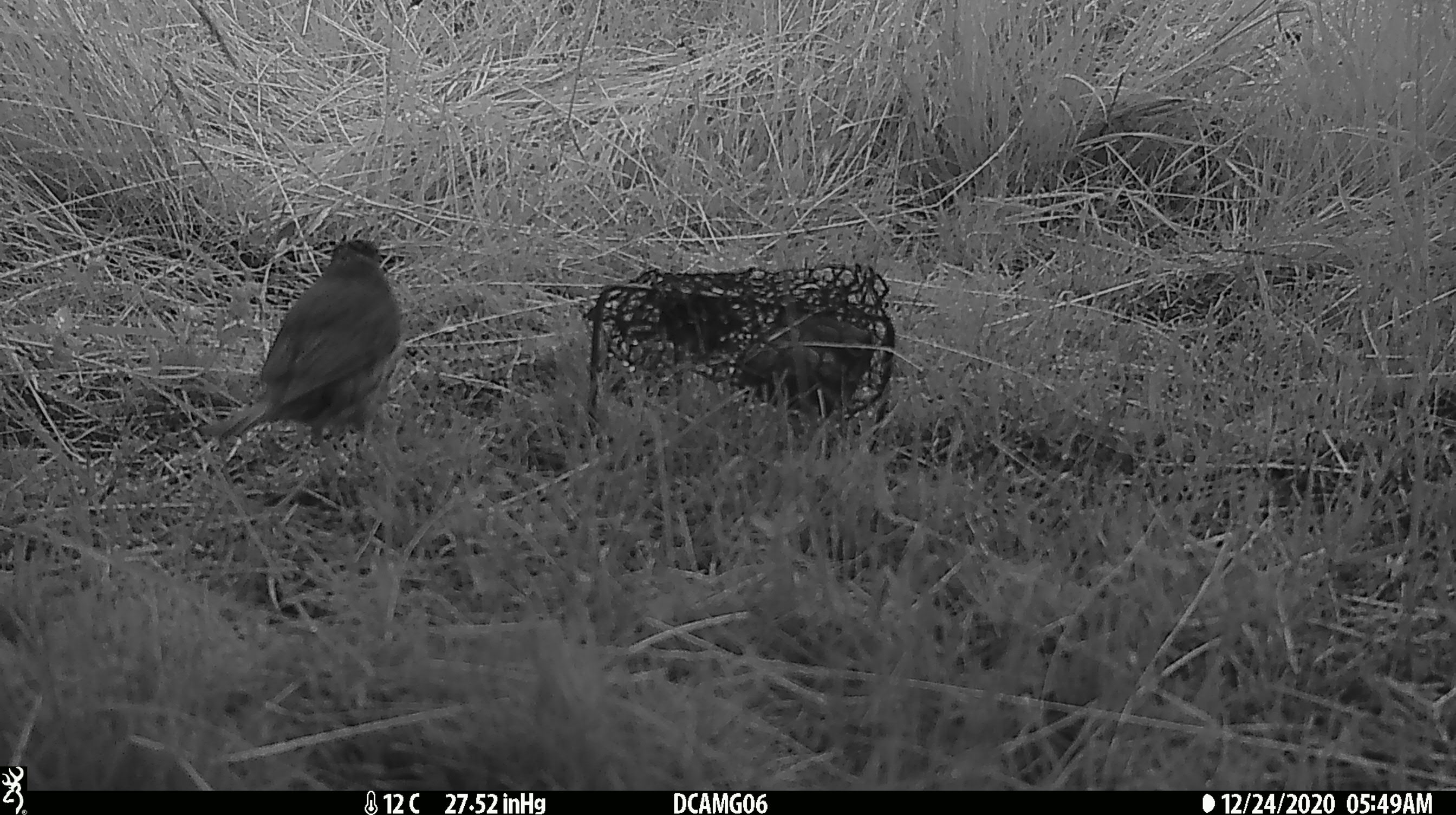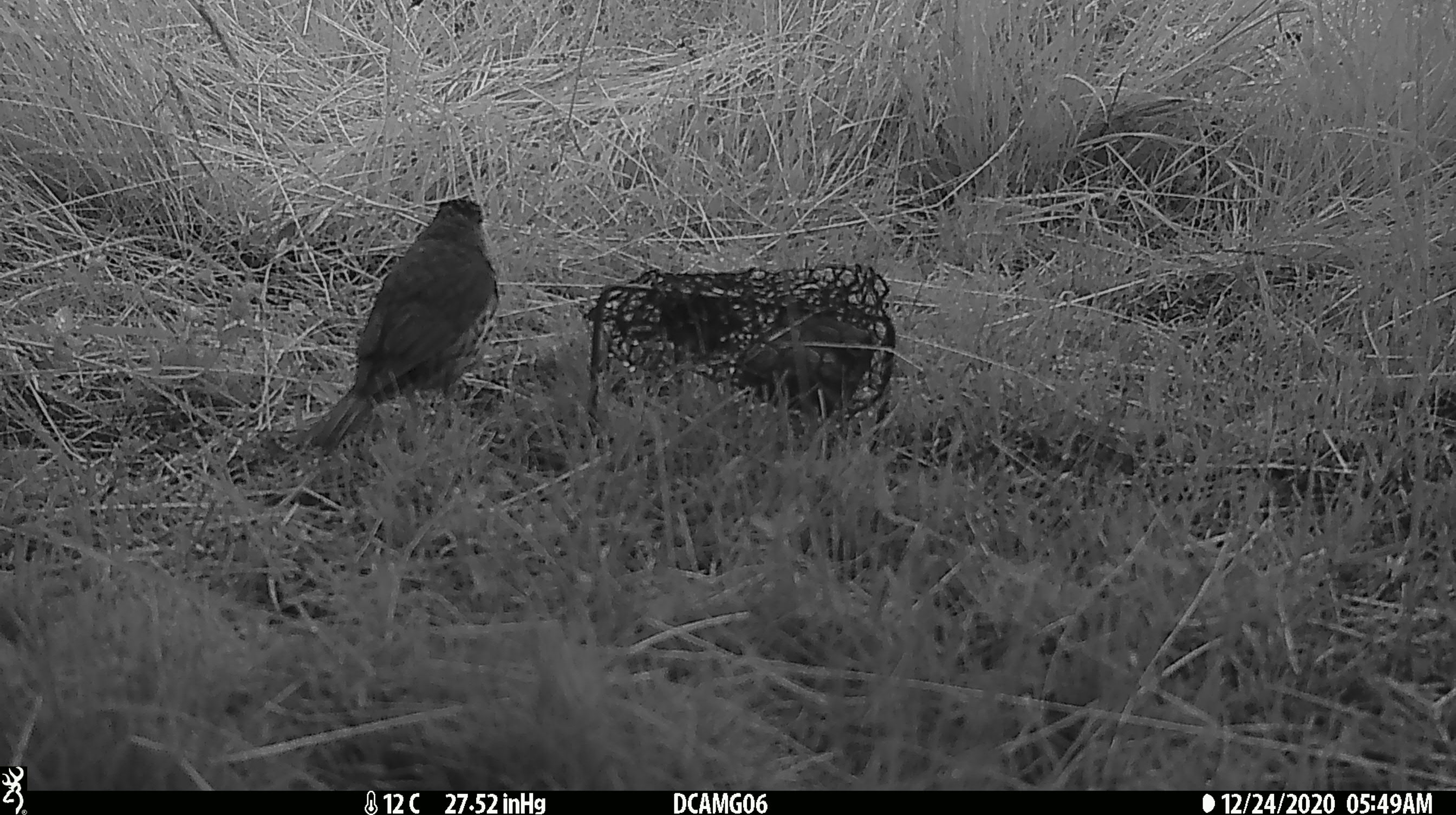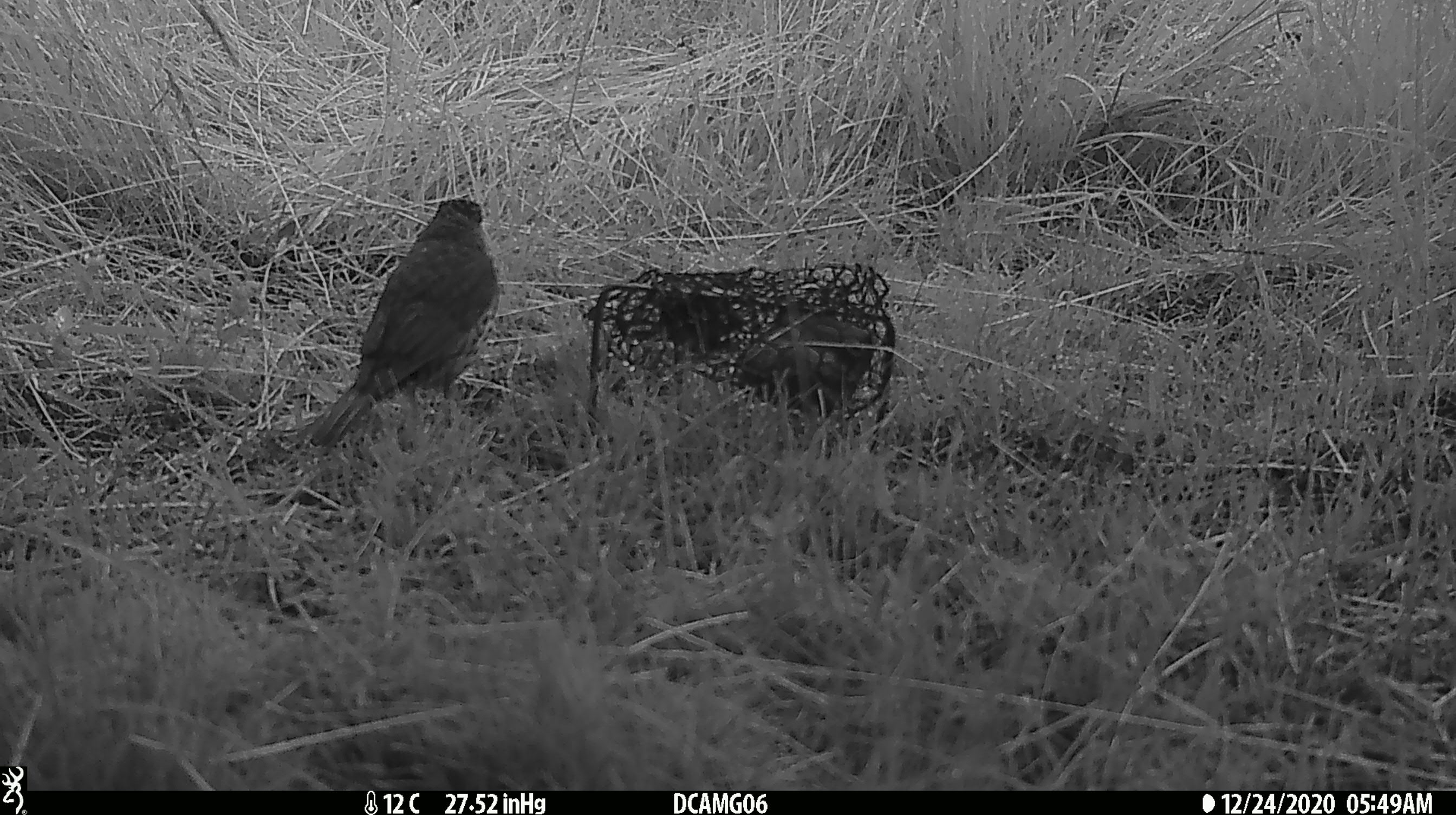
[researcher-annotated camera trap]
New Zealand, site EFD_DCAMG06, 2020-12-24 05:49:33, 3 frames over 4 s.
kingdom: Animalia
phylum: Chordata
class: Aves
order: Passeriformes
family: Turdidae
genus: Turdus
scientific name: Turdus philomelos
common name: song thrush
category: thrush